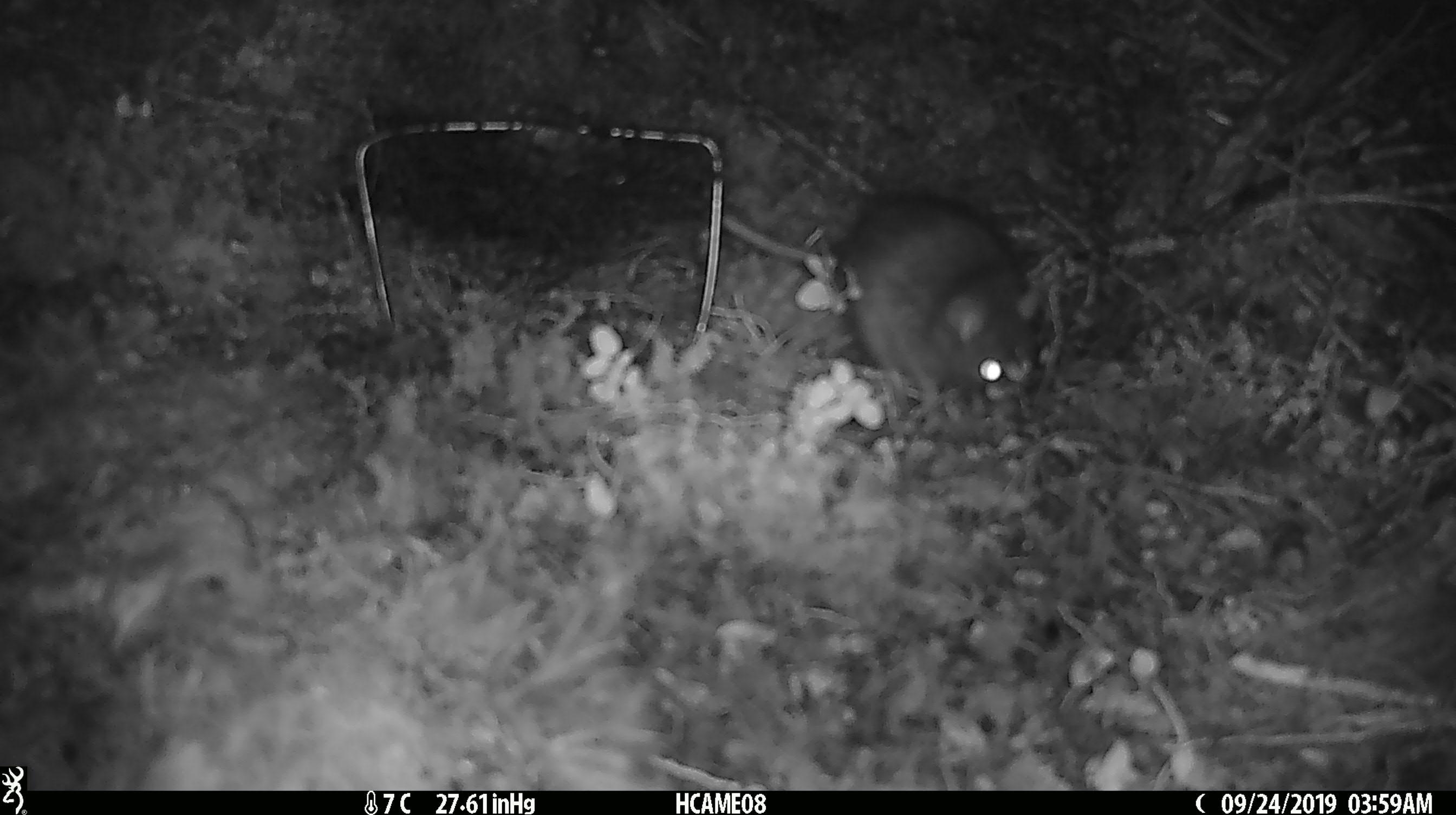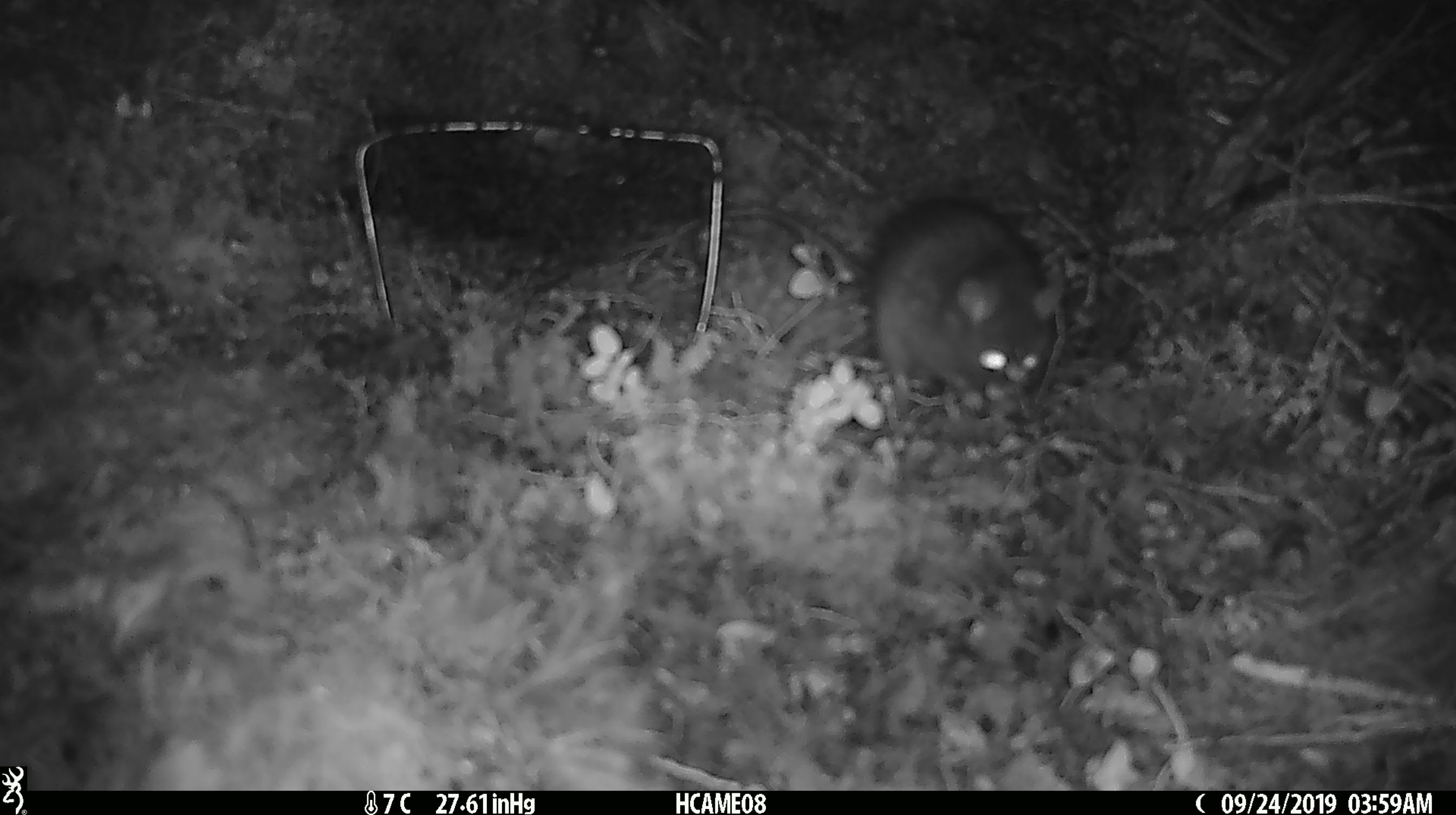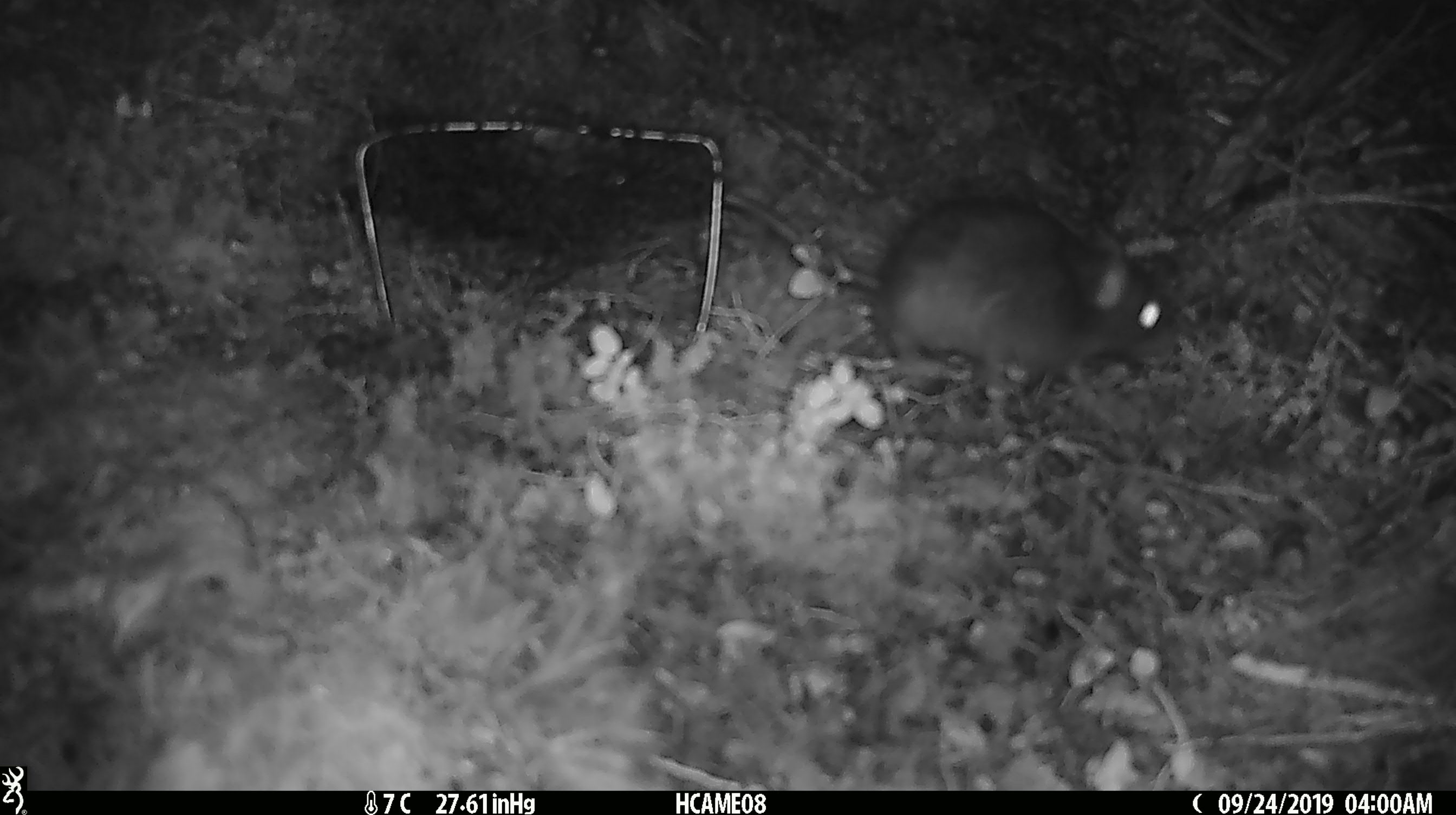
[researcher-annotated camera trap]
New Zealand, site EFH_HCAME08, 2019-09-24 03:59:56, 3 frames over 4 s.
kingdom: Animalia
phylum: Chordata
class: Mammalia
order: Rodentia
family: Muridae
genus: Rattus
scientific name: Rattus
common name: rat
Rat (Rattus).